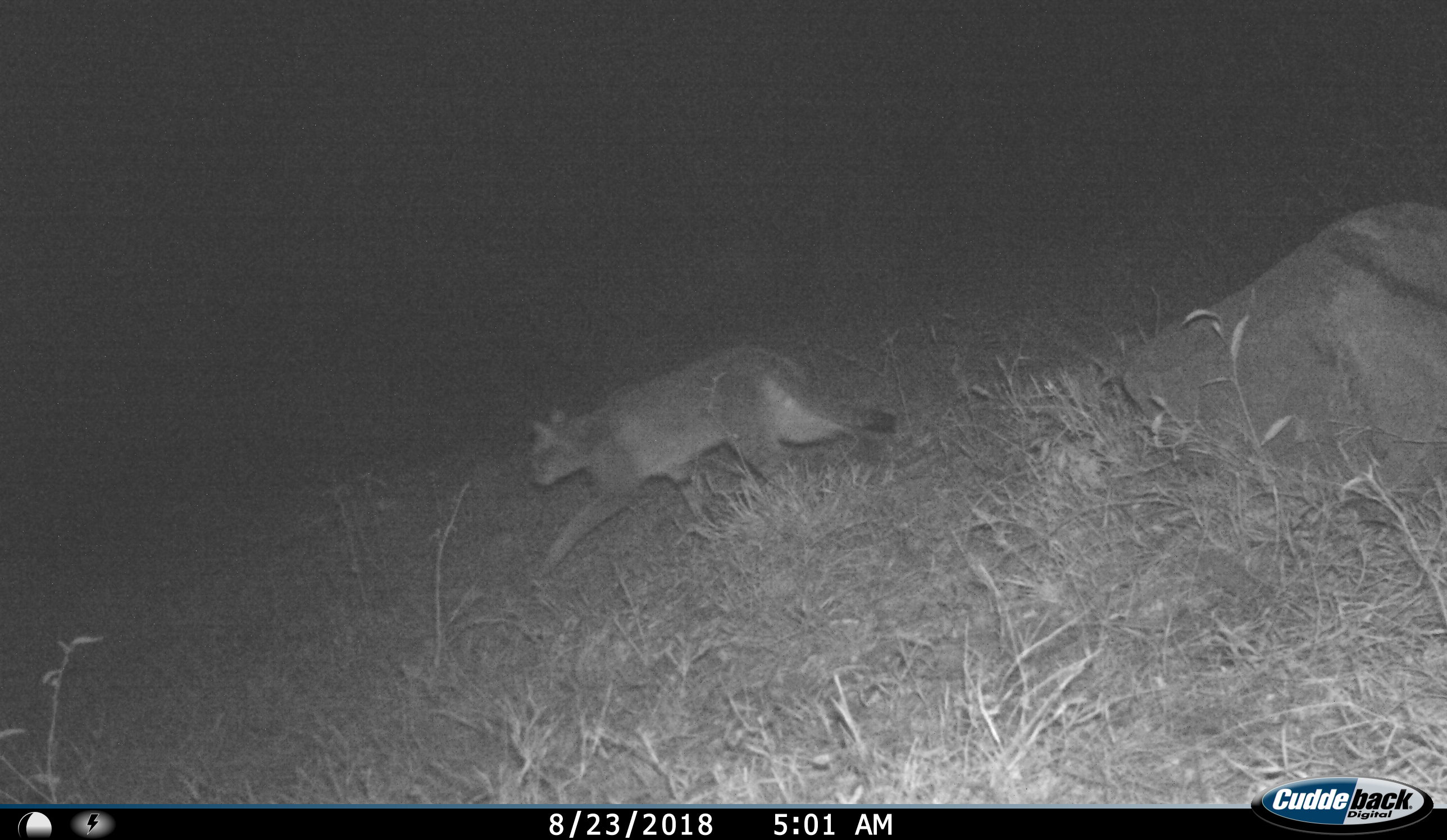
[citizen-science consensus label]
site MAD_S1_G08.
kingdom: Animalia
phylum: Chordata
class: Mammalia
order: Carnivora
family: Felidae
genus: Felis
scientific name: Felis lybica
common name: african wild cat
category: africanwildcat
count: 1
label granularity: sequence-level